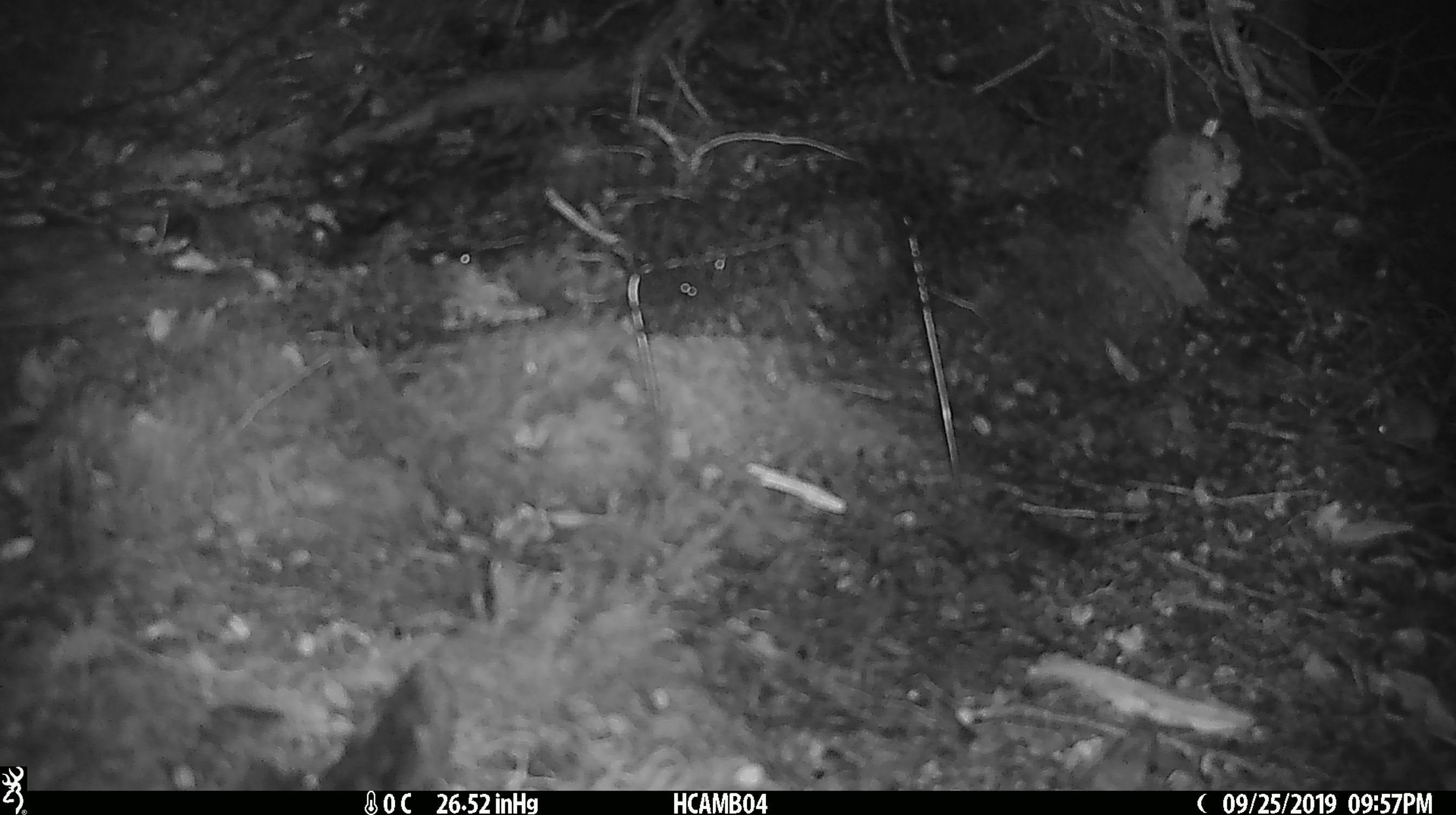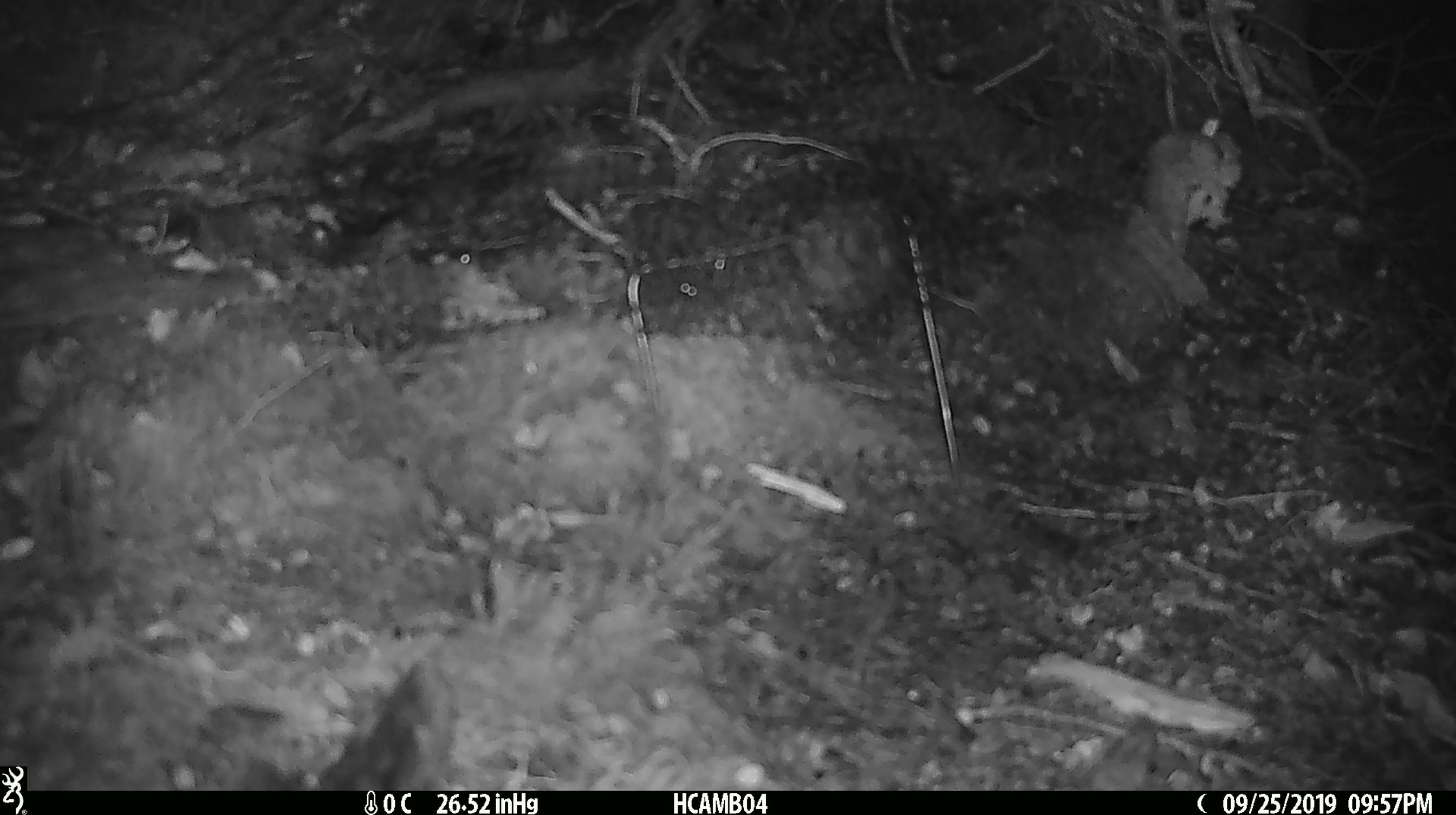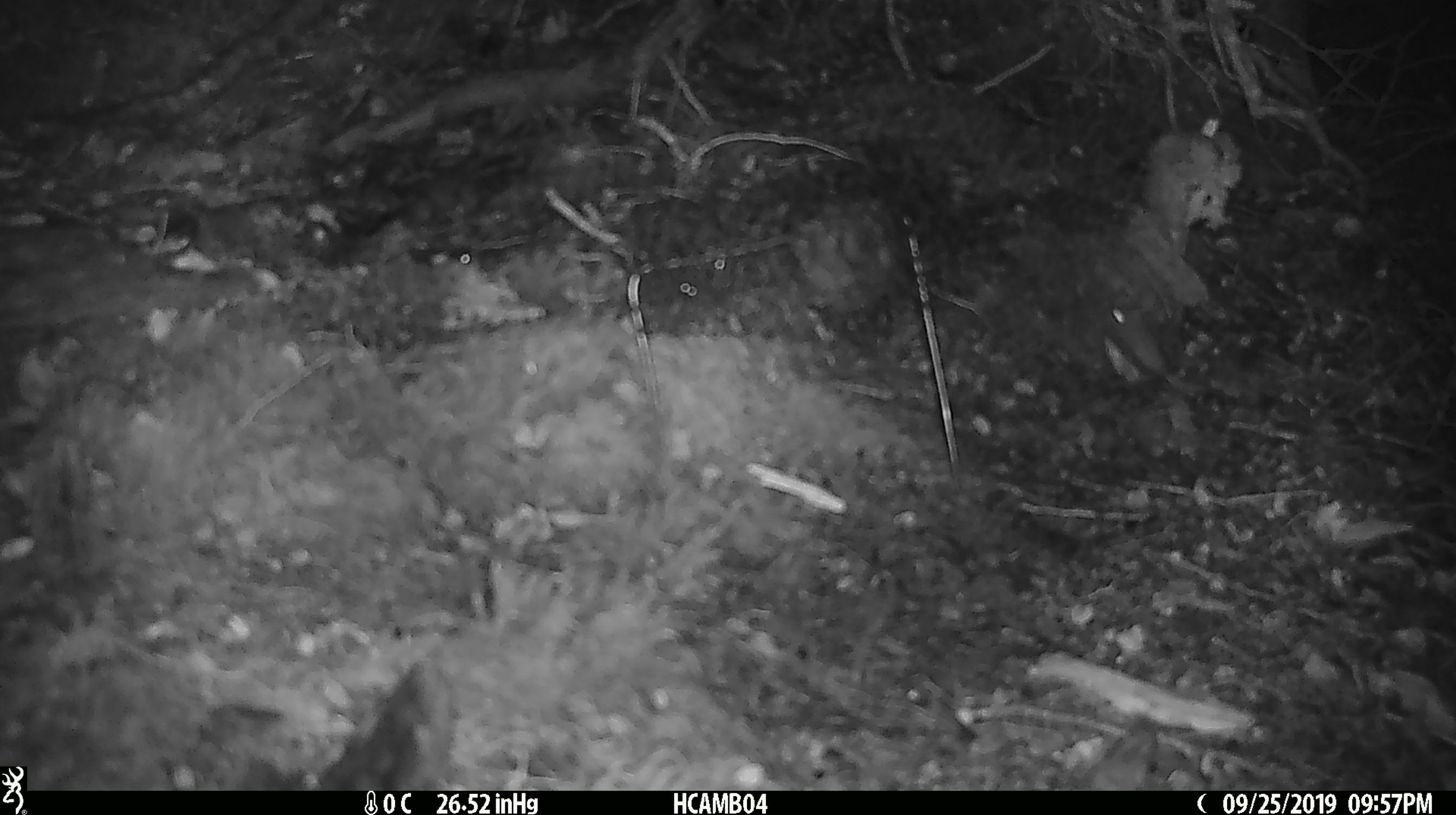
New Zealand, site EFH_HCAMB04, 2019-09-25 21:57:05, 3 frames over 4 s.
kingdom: Animalia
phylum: Chordata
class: Mammalia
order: Rodentia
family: Muridae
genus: Mus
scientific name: Mus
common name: mouse